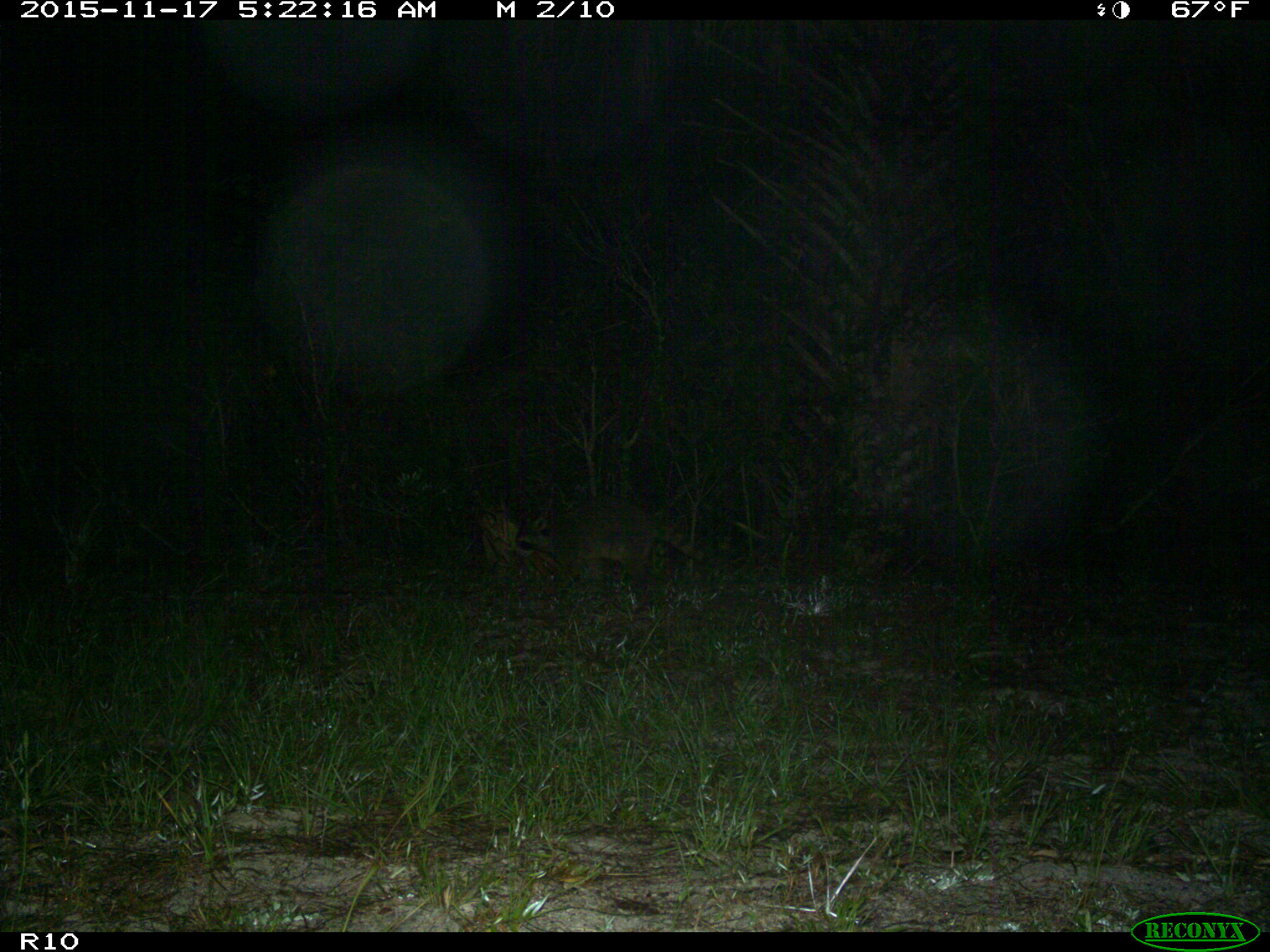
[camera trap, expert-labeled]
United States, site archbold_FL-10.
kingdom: Animalia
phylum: Chordata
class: Mammalia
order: Carnivora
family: Procyonidae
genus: Procyon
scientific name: Procyon lotor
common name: common raccoon